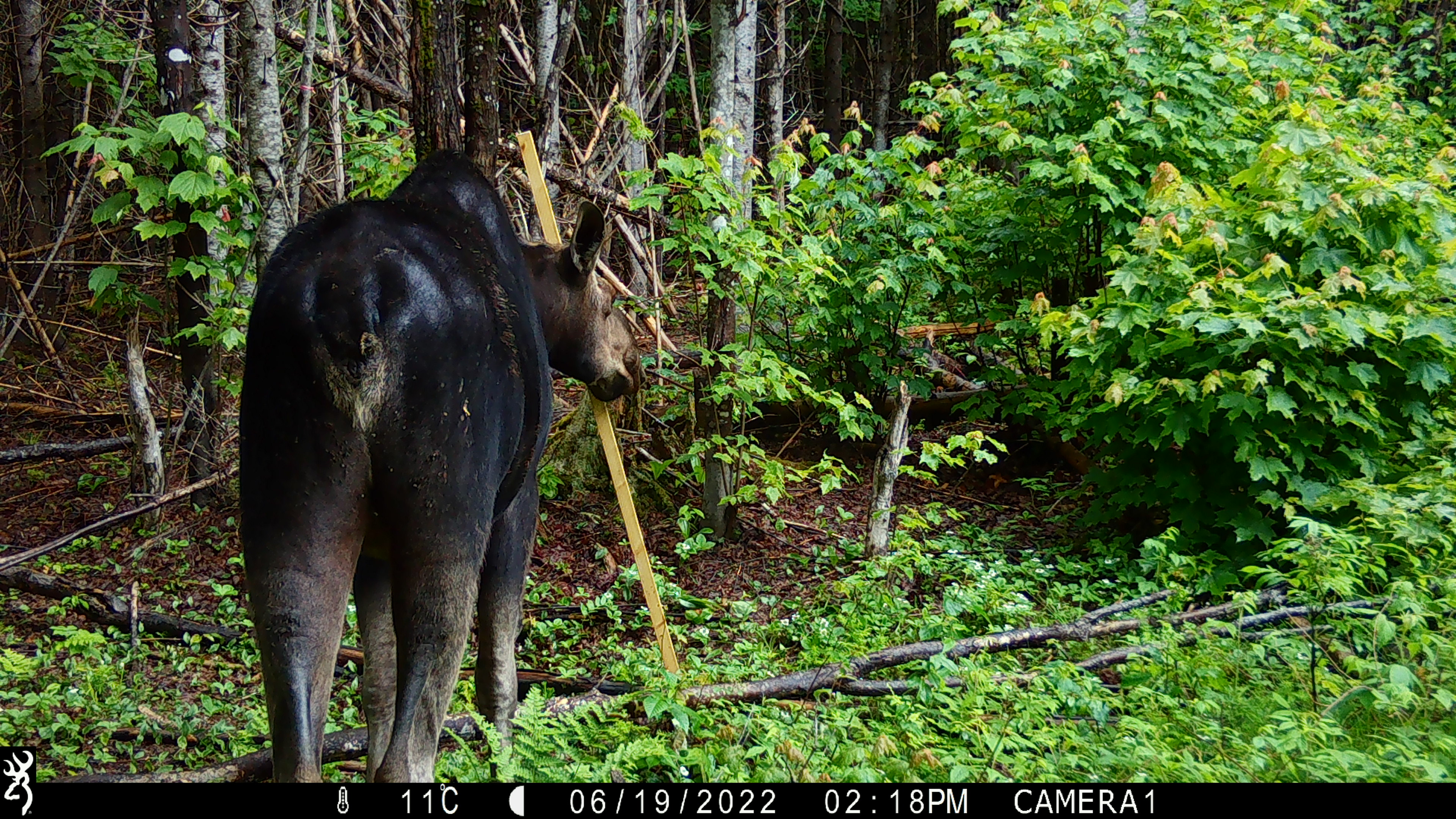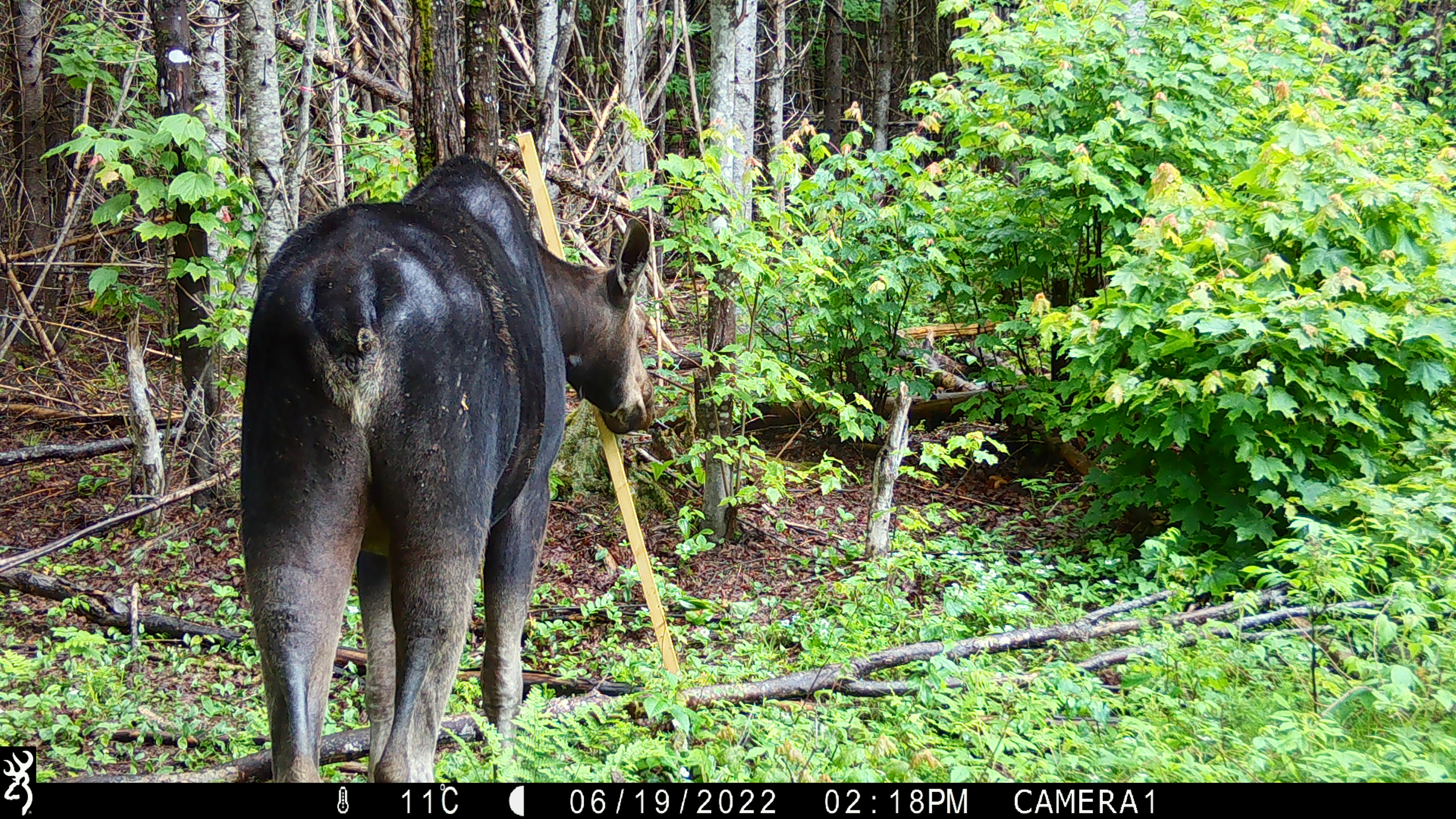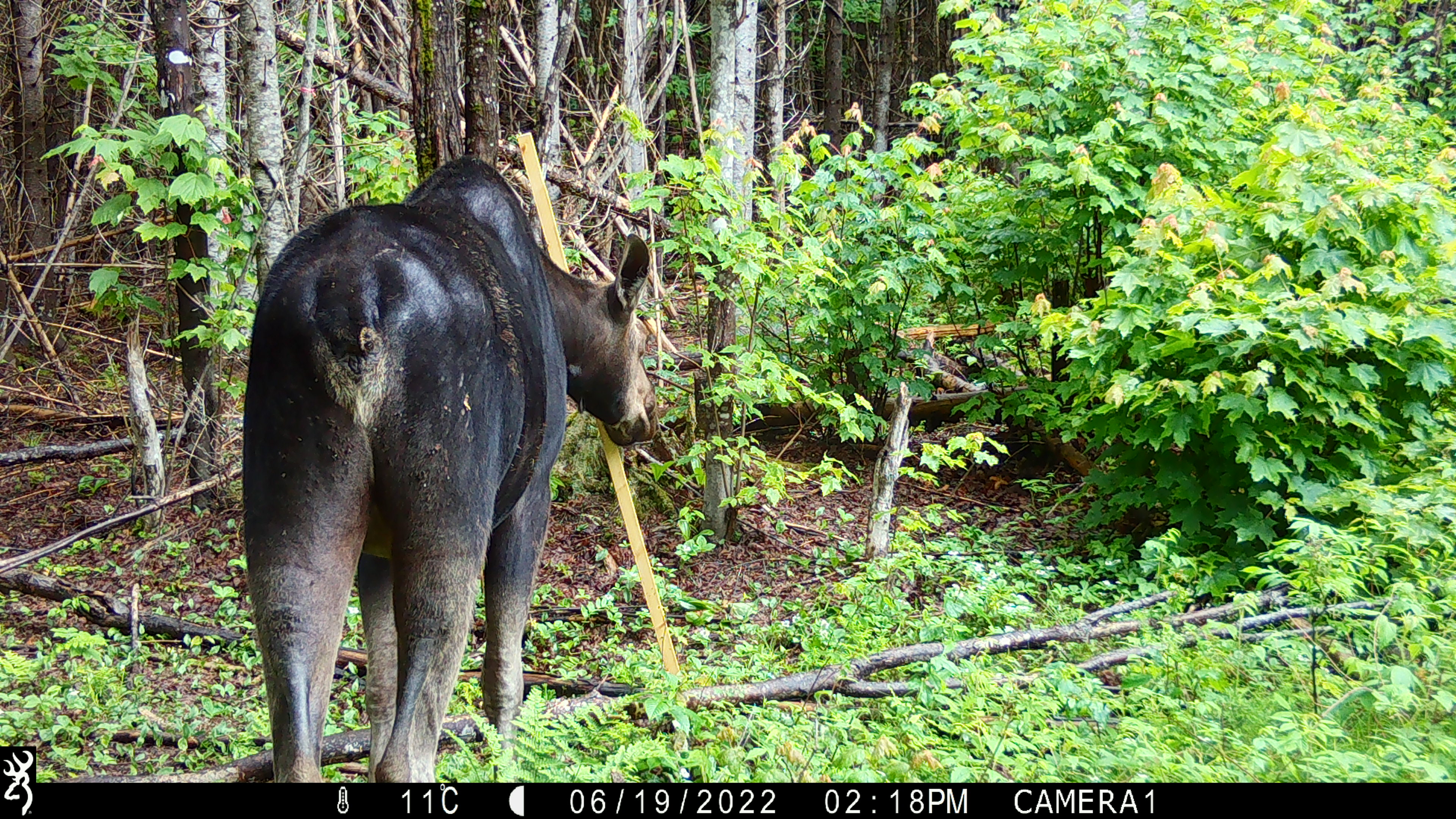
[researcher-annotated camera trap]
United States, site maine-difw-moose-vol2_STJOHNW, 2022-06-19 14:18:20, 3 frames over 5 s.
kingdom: Animalia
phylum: Chordata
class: Mammalia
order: Artiodactyla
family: Cervidae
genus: Alces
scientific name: Alces alces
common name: moose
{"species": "moose (Alces alces)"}